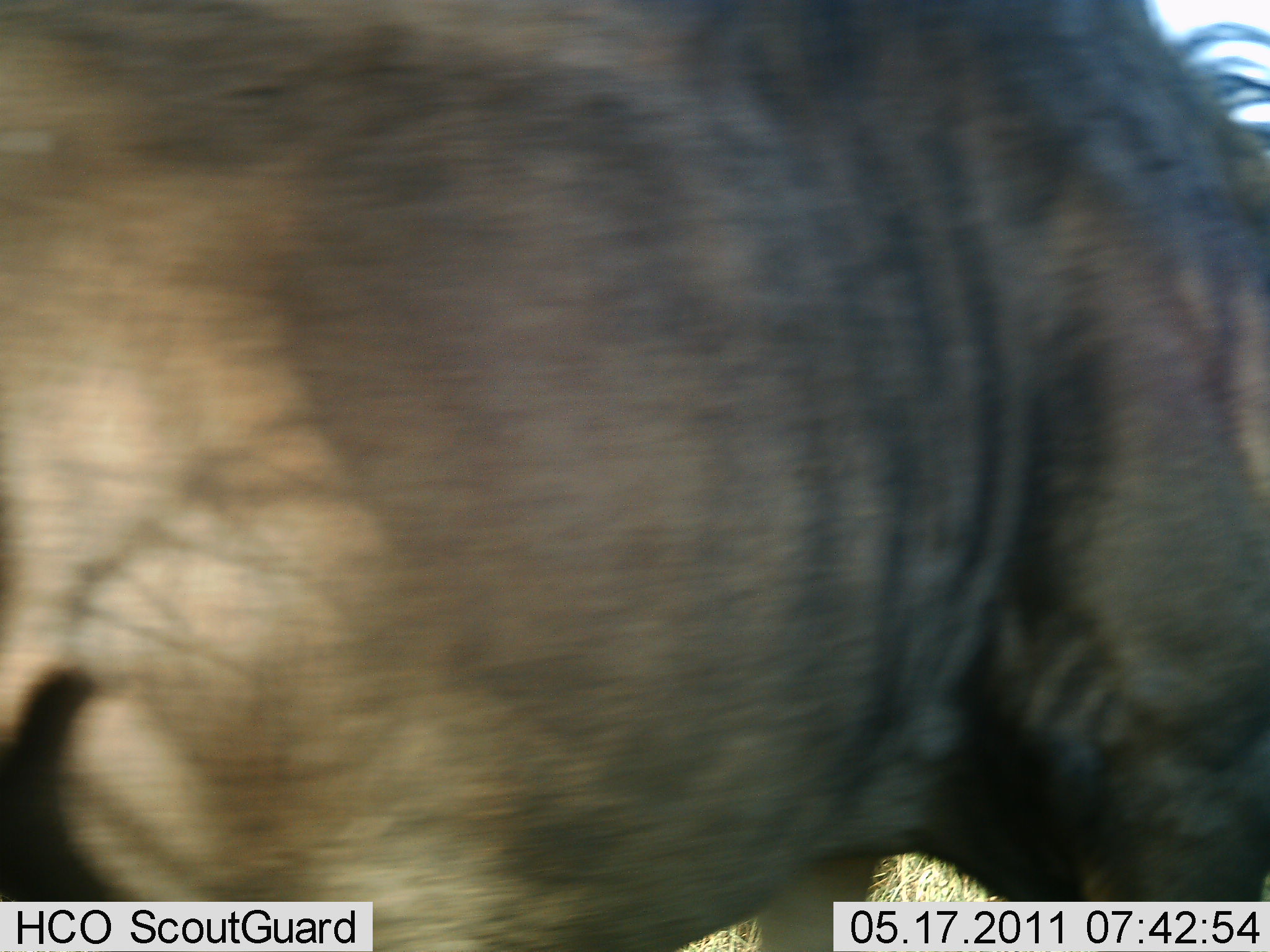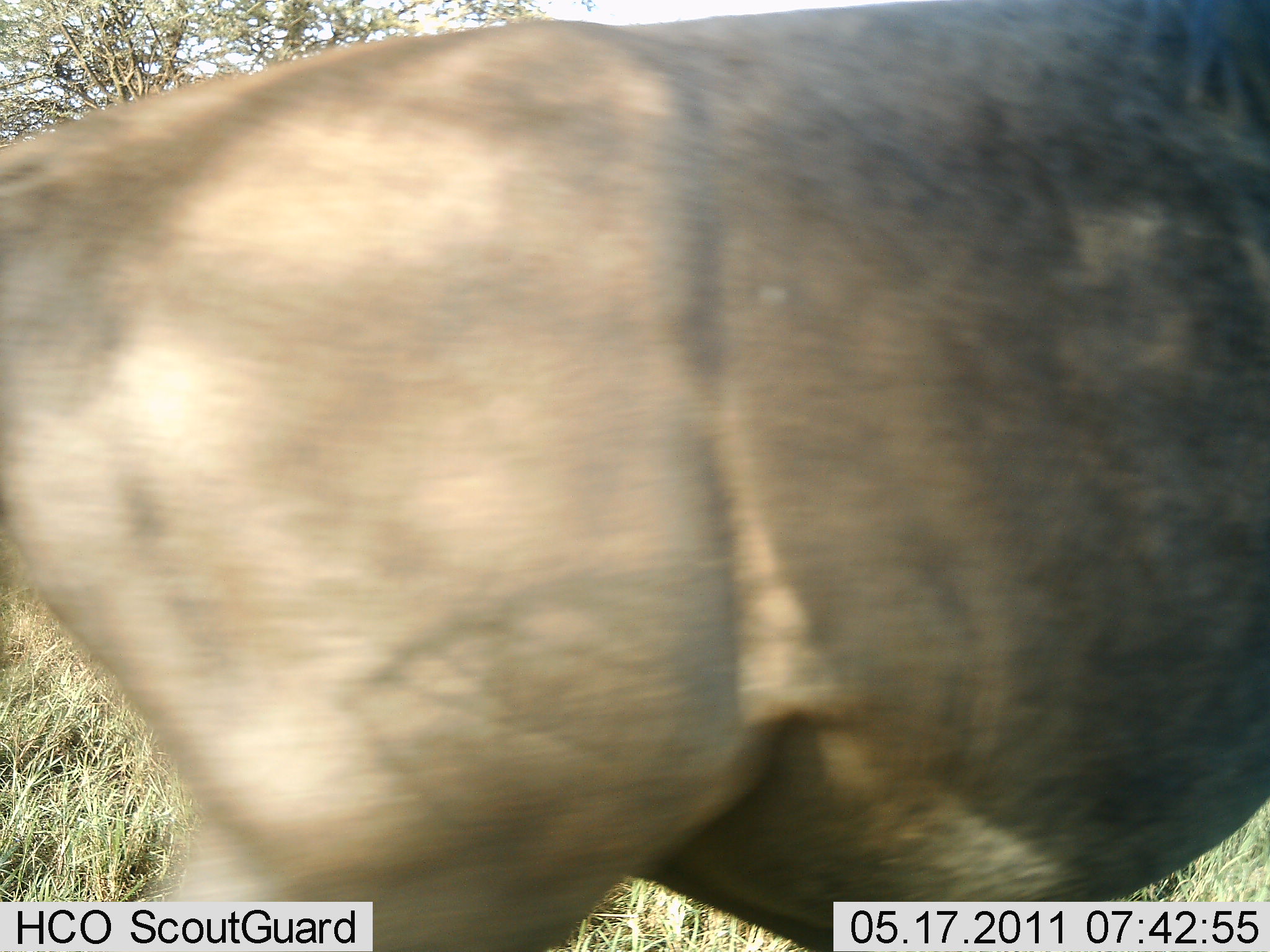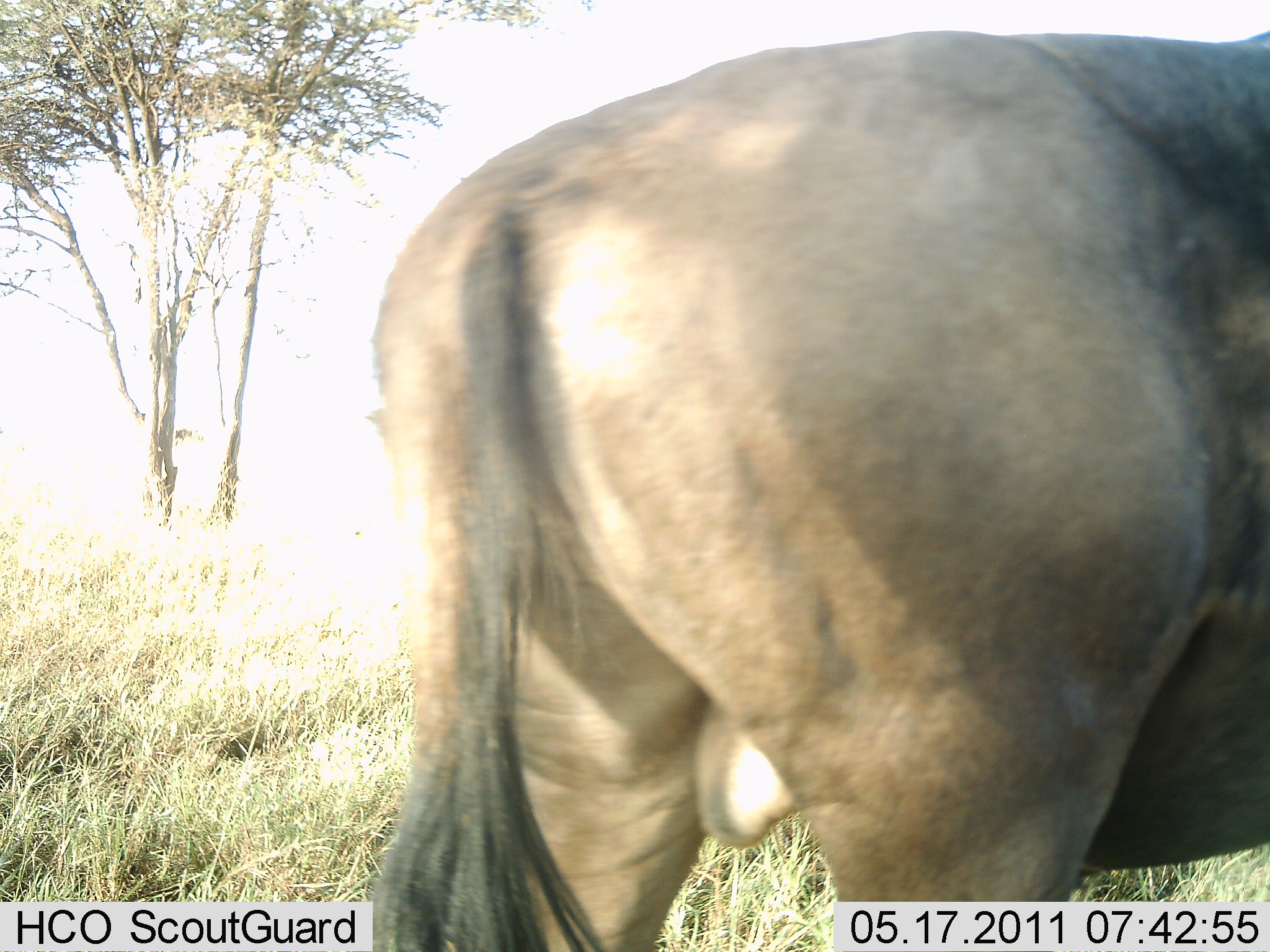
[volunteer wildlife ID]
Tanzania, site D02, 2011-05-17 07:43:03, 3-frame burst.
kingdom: Animalia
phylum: Chordata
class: Mammalia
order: Artiodactyla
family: Bovidae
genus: Connochaetes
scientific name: Connochaetes taurinus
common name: blue wildebeest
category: wildebeest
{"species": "wildebeest (blue wildebeest) (Connochaetes taurinus)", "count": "1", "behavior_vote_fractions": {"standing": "9%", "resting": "0%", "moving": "91%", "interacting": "0%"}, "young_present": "0%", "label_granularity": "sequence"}